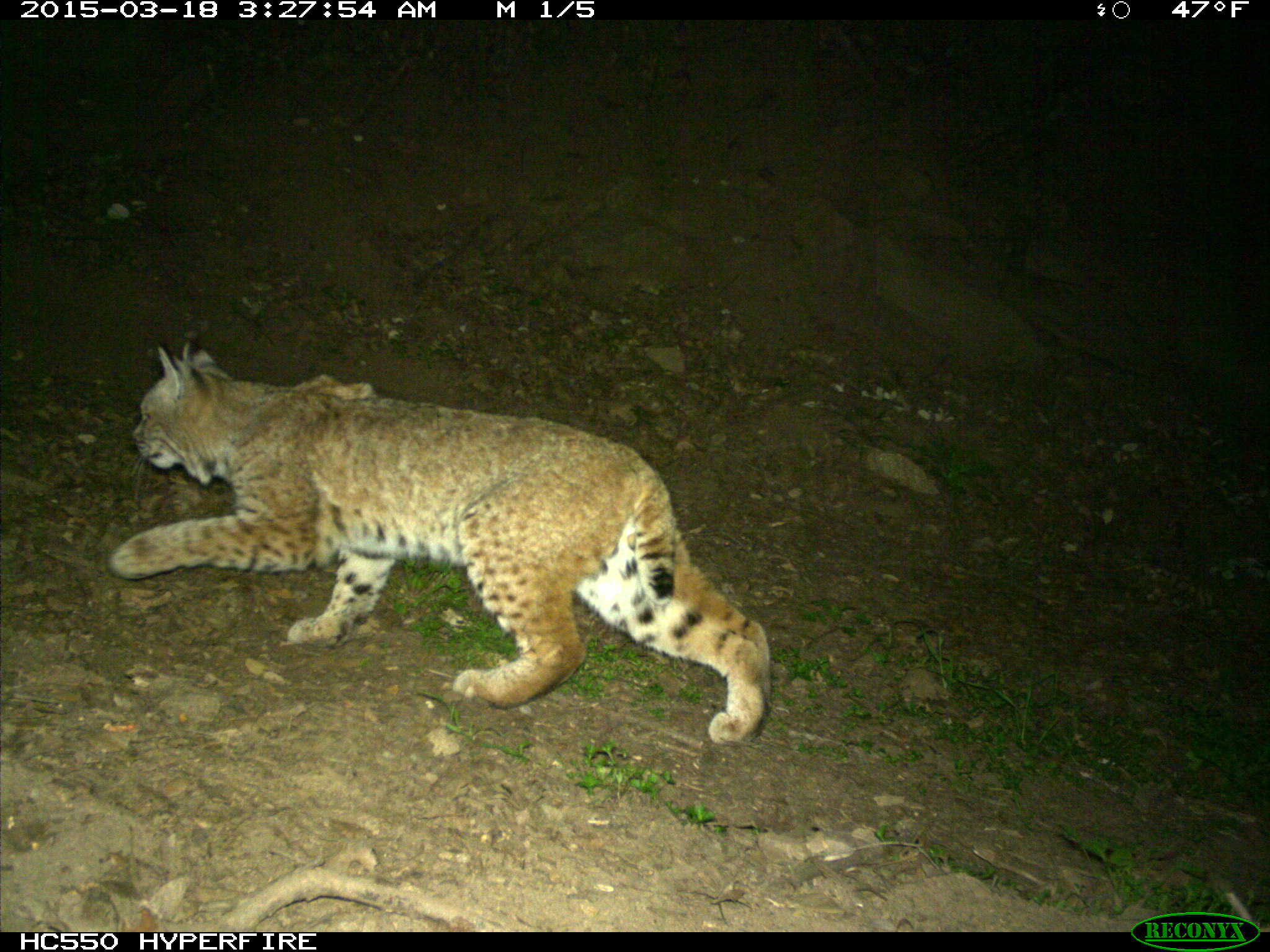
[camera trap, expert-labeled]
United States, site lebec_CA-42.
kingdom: Animalia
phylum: Chordata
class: Mammalia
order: Carnivora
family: Felidae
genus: Lynx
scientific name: Lynx rufus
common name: bobcat